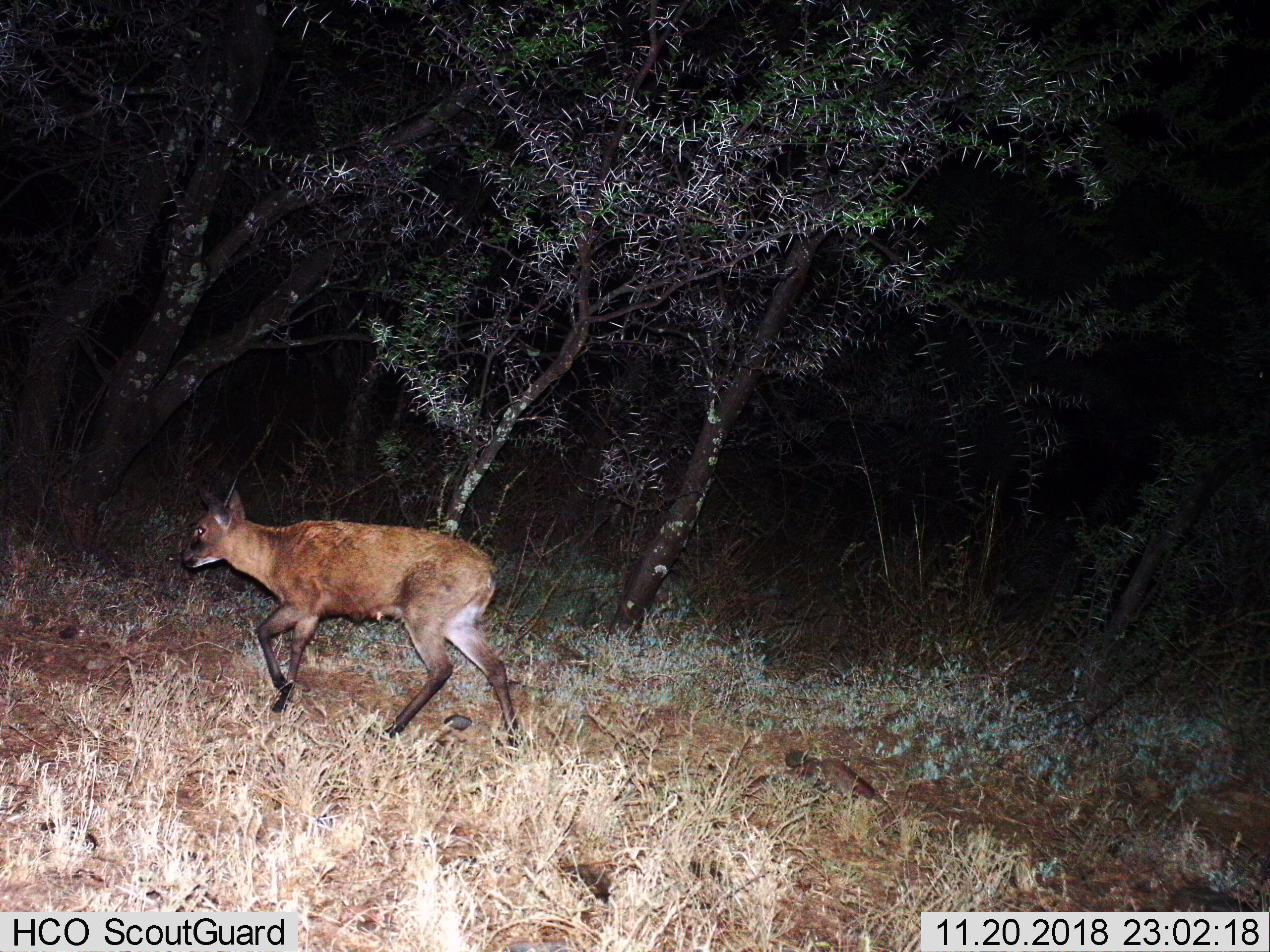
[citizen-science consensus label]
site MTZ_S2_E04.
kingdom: Animalia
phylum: Chordata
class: Mammalia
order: Artiodactyla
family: Bovidae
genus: Sylvicapra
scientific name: Sylvicapra grimmia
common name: common duiker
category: duikercommongrey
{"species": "duikercommongrey (common duiker) (Sylvicapra grimmia)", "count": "1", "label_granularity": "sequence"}